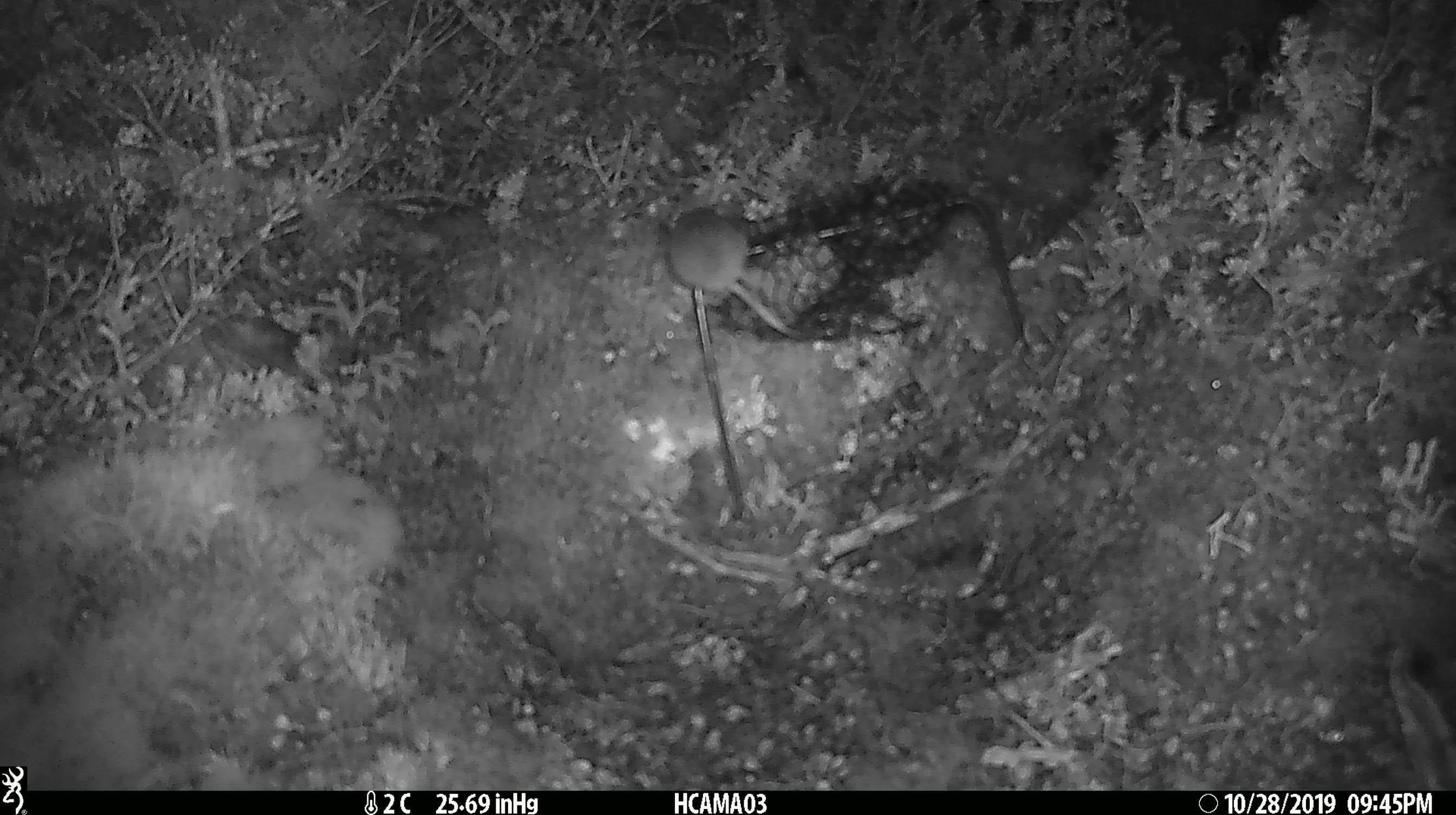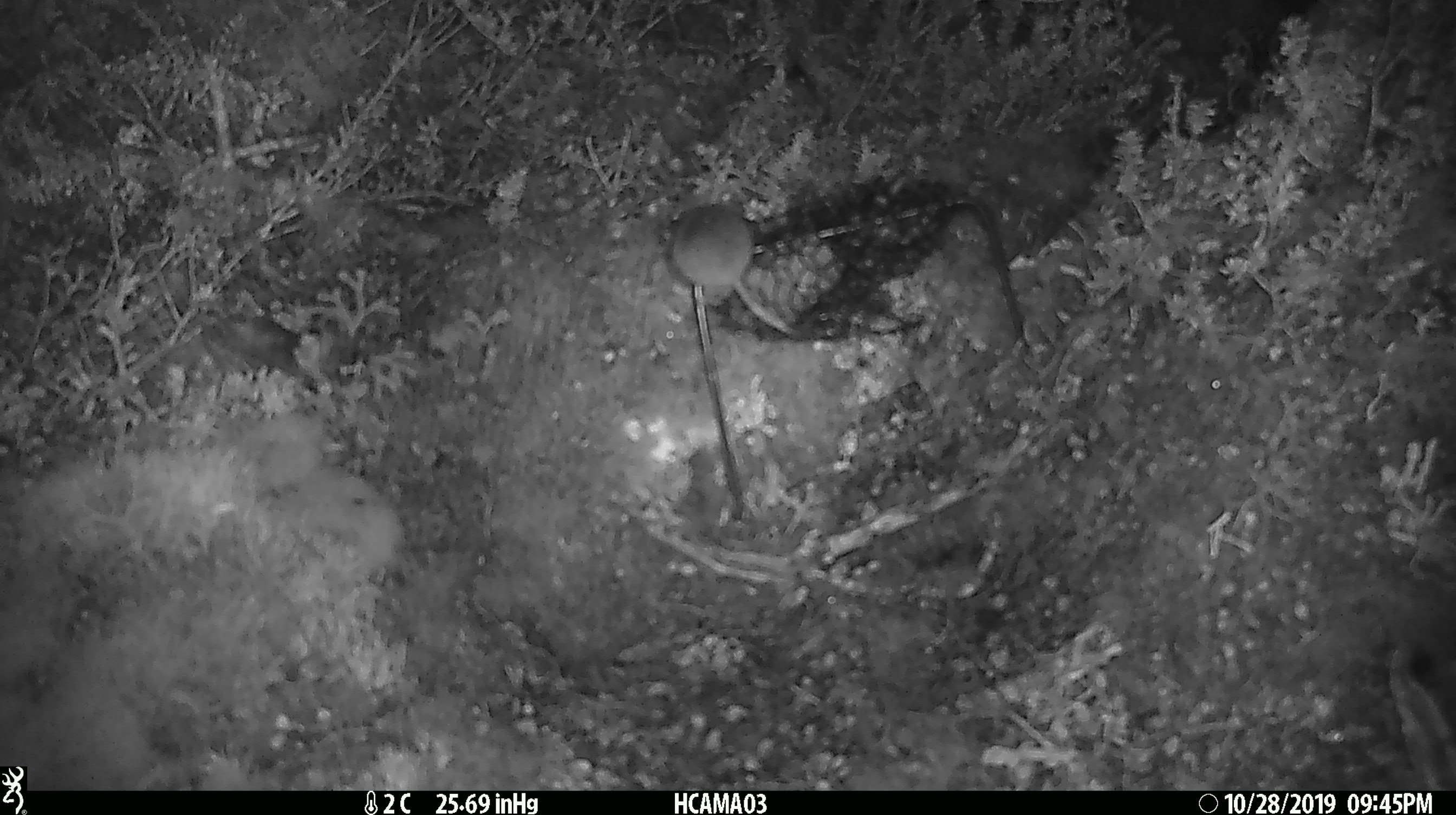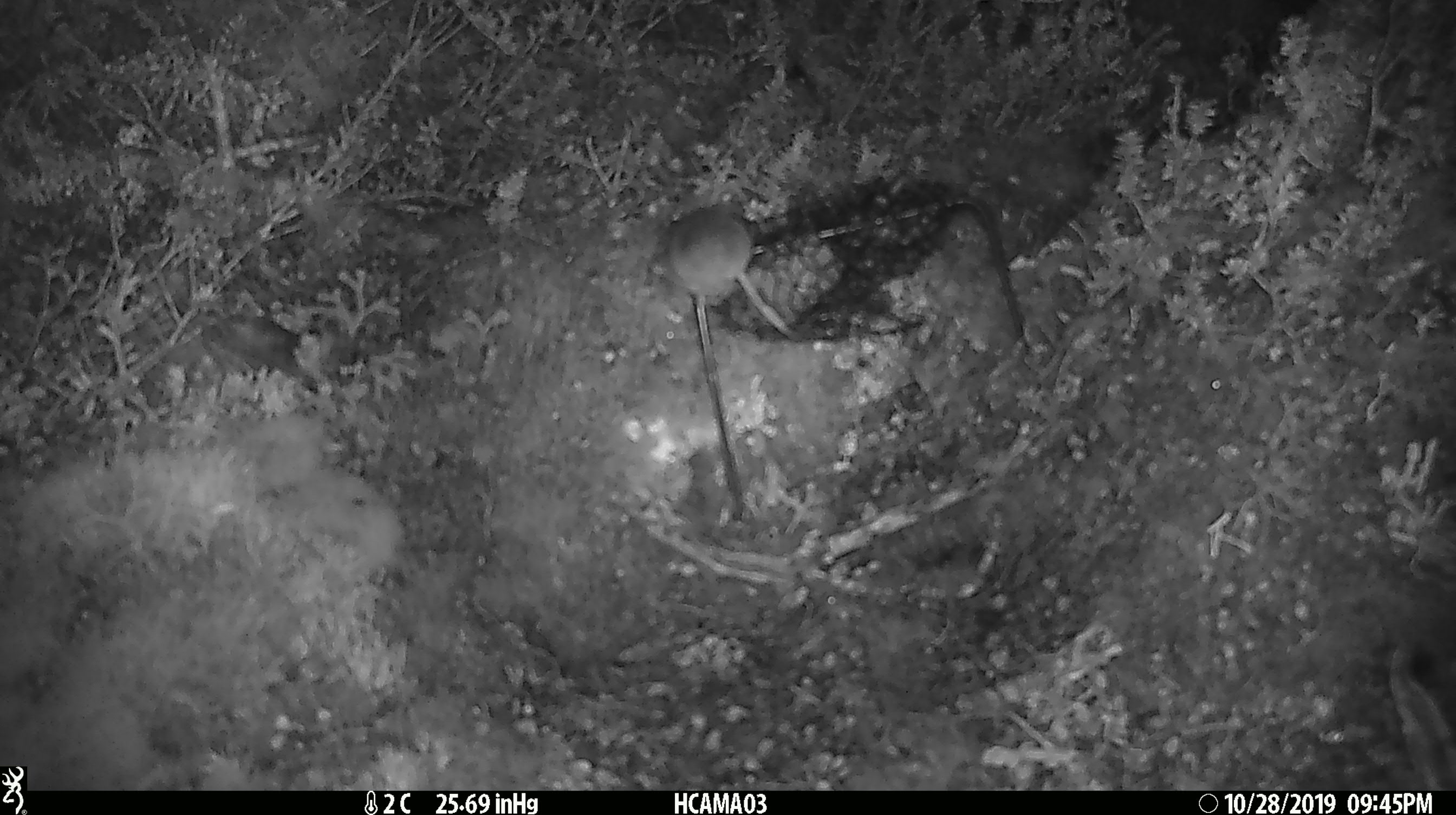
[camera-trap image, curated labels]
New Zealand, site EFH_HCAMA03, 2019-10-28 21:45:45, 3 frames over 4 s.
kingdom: Animalia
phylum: Chordata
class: Mammalia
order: Rodentia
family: Muridae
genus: Mus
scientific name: Mus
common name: mouse